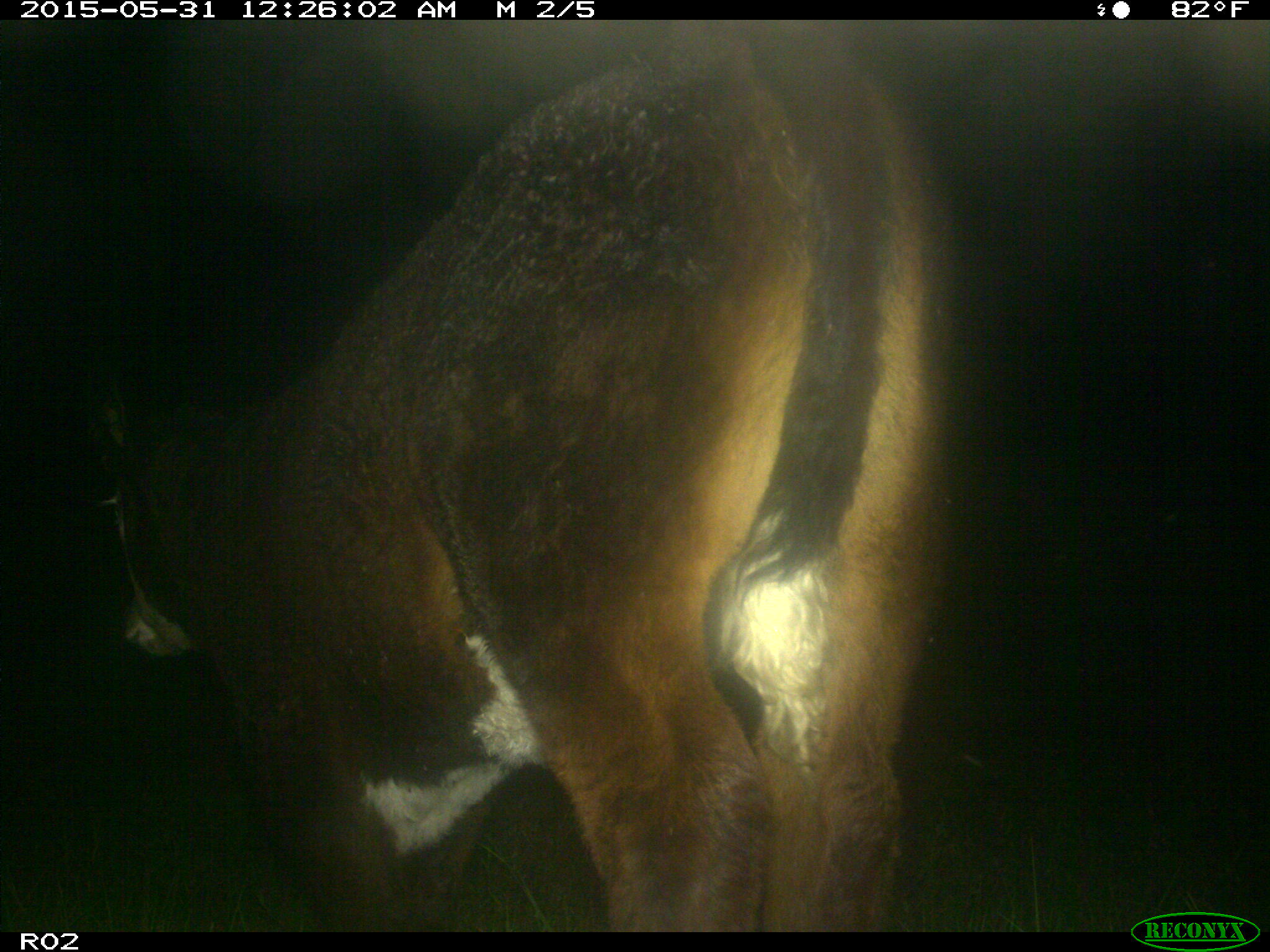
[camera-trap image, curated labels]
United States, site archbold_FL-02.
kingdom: Animalia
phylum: Chordata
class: Mammalia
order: Artiodactyla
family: Bovidae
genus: Bos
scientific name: Bos taurus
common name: domestic cow